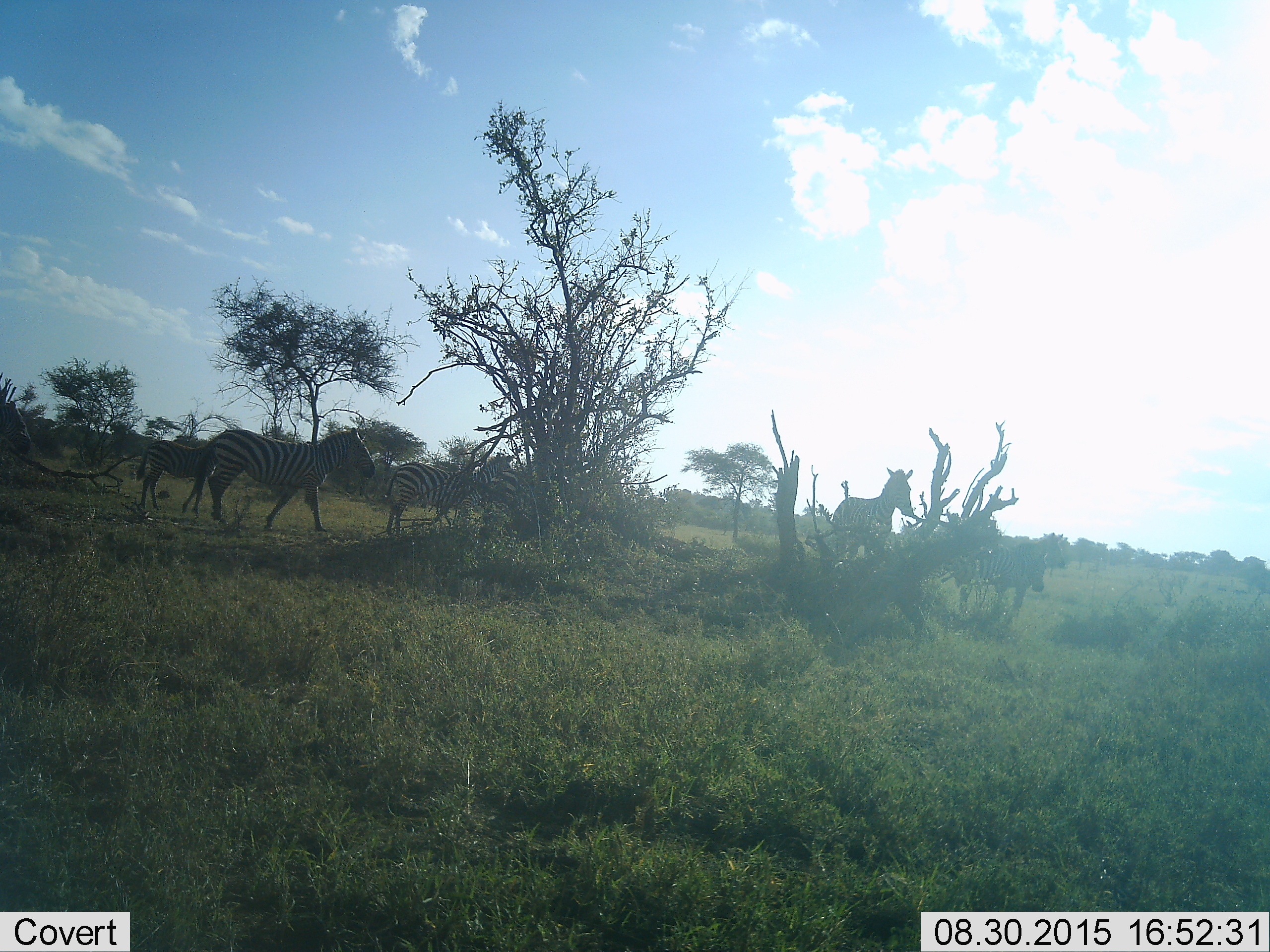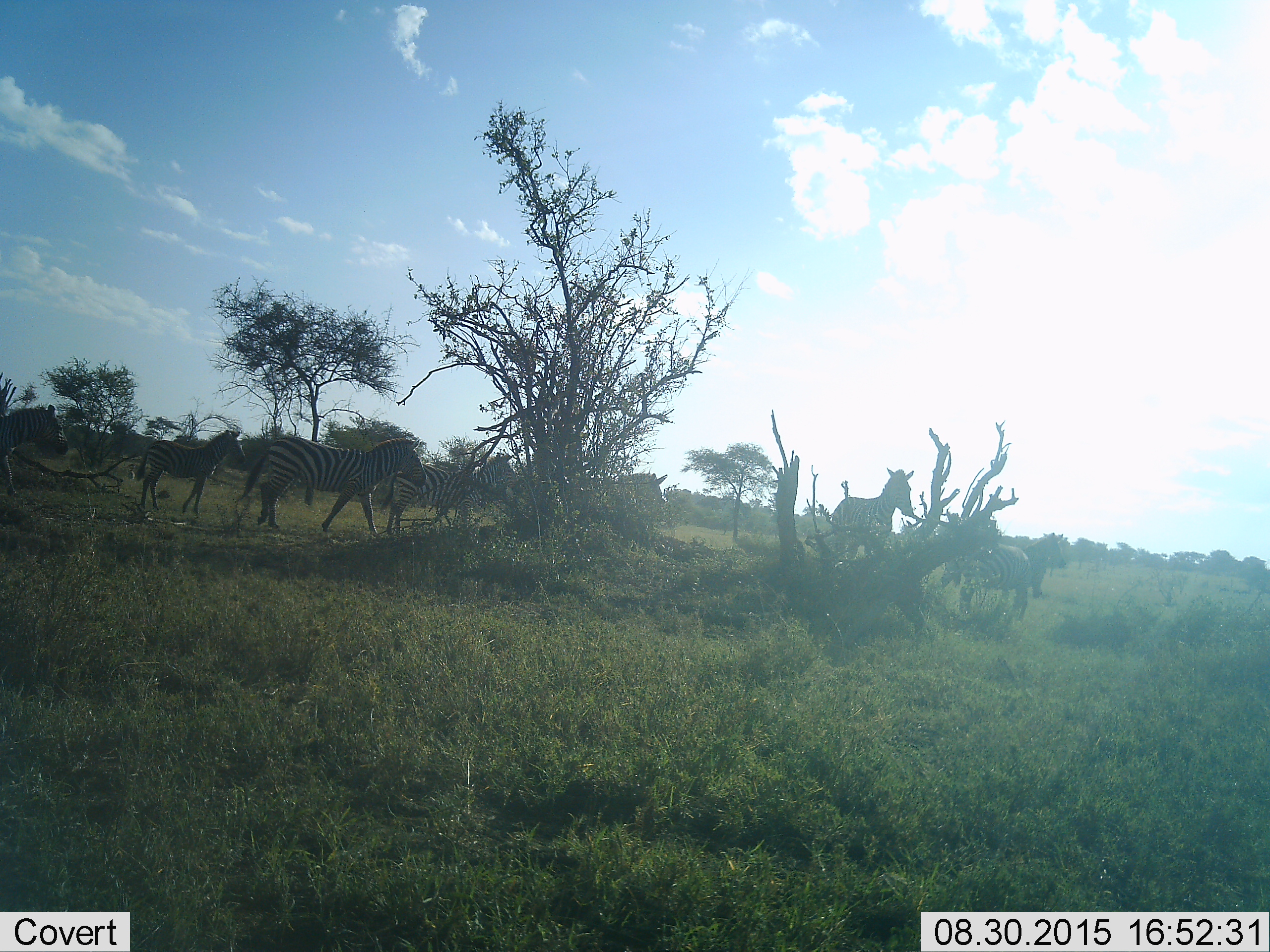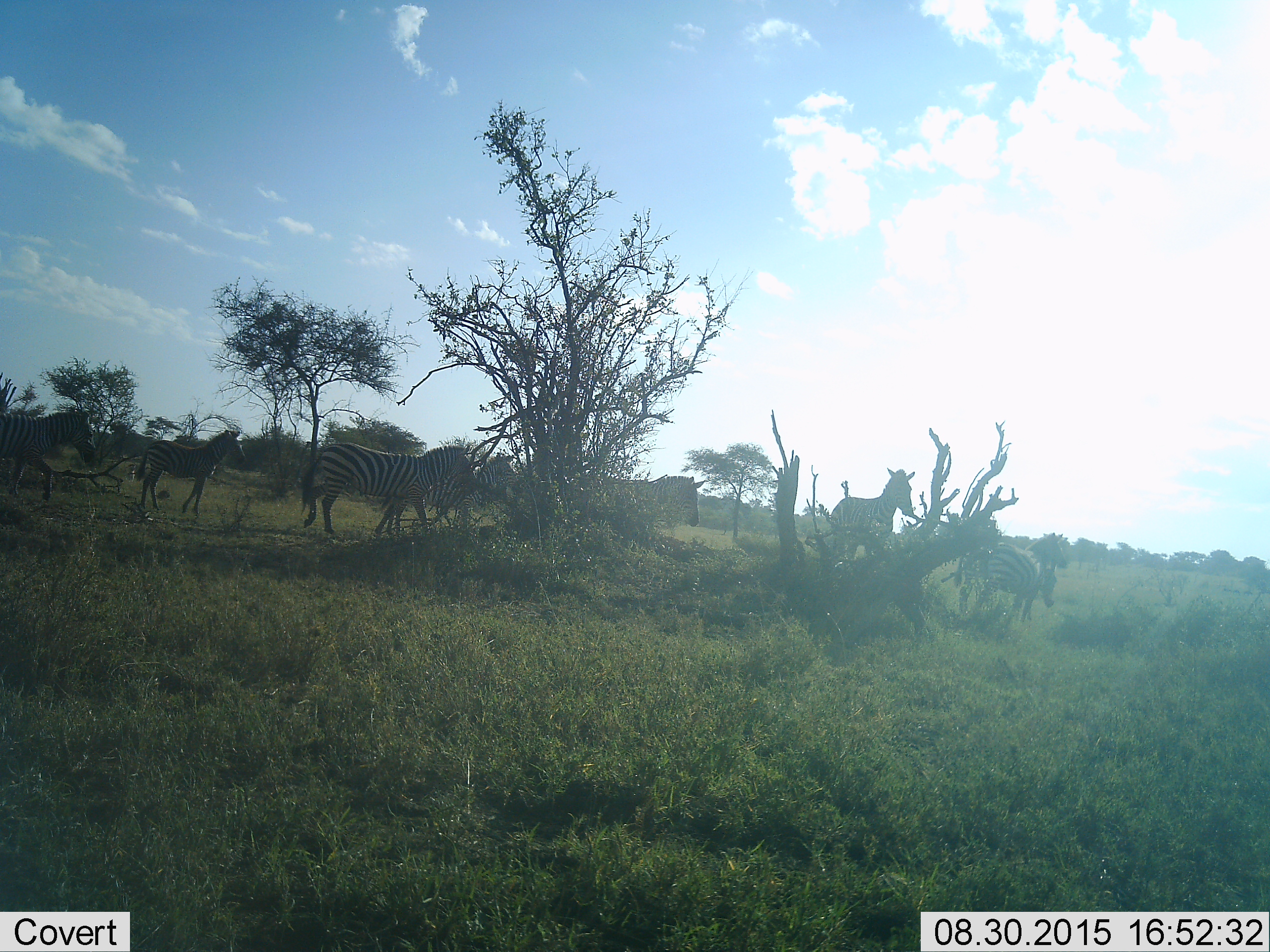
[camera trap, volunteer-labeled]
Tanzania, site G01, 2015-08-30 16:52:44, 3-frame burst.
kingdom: Animalia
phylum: Chordata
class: Mammalia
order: Perissodactyla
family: Equidae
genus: Equus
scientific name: Equus quagga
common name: plains zebra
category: zebra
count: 7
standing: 70%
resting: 0%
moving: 90%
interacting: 5%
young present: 50%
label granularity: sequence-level